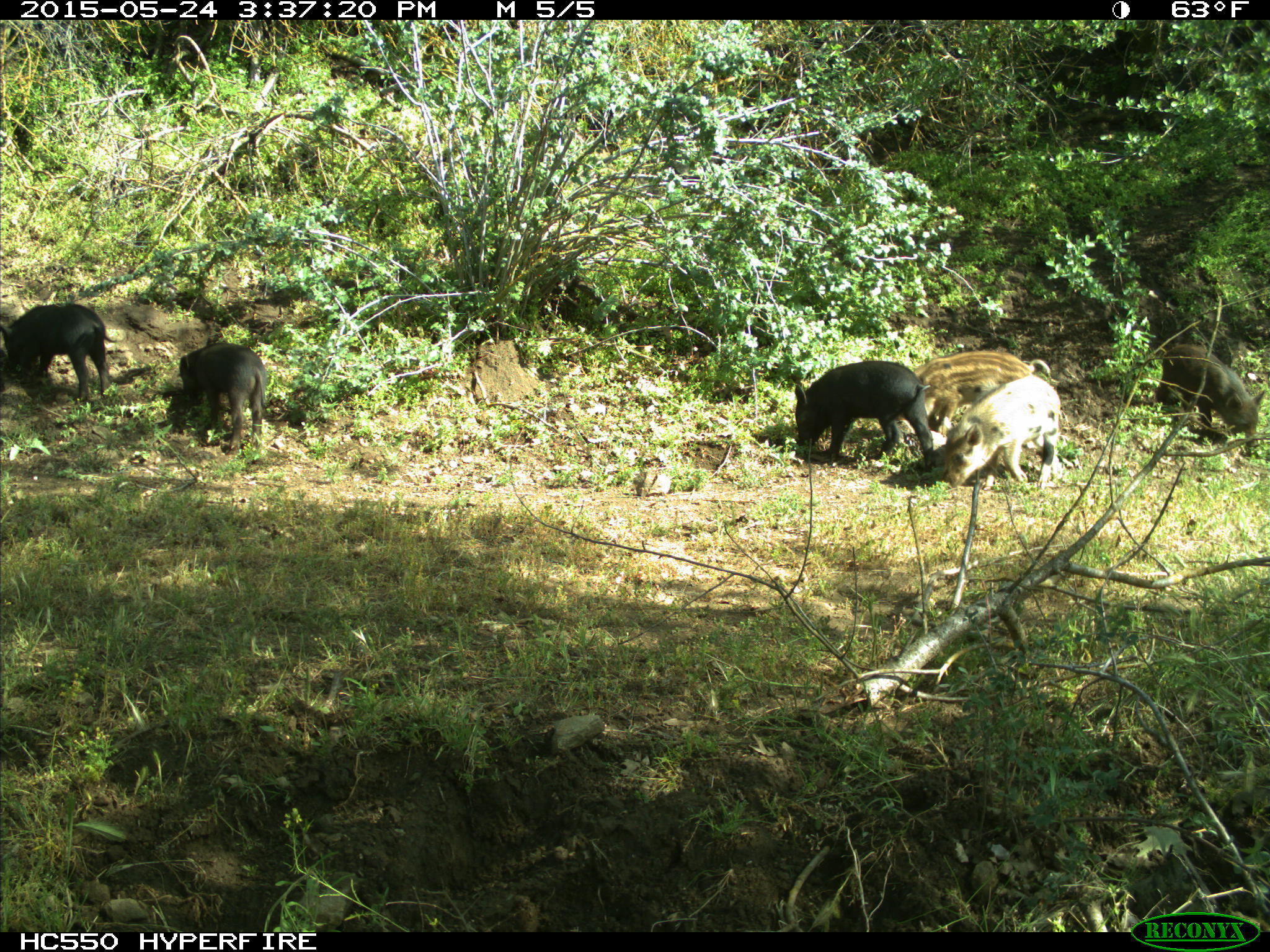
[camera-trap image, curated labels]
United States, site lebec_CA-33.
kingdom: Animalia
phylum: Chordata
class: Mammalia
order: Artiodactyla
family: Suidae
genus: Sus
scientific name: Sus scrofa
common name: wild boar